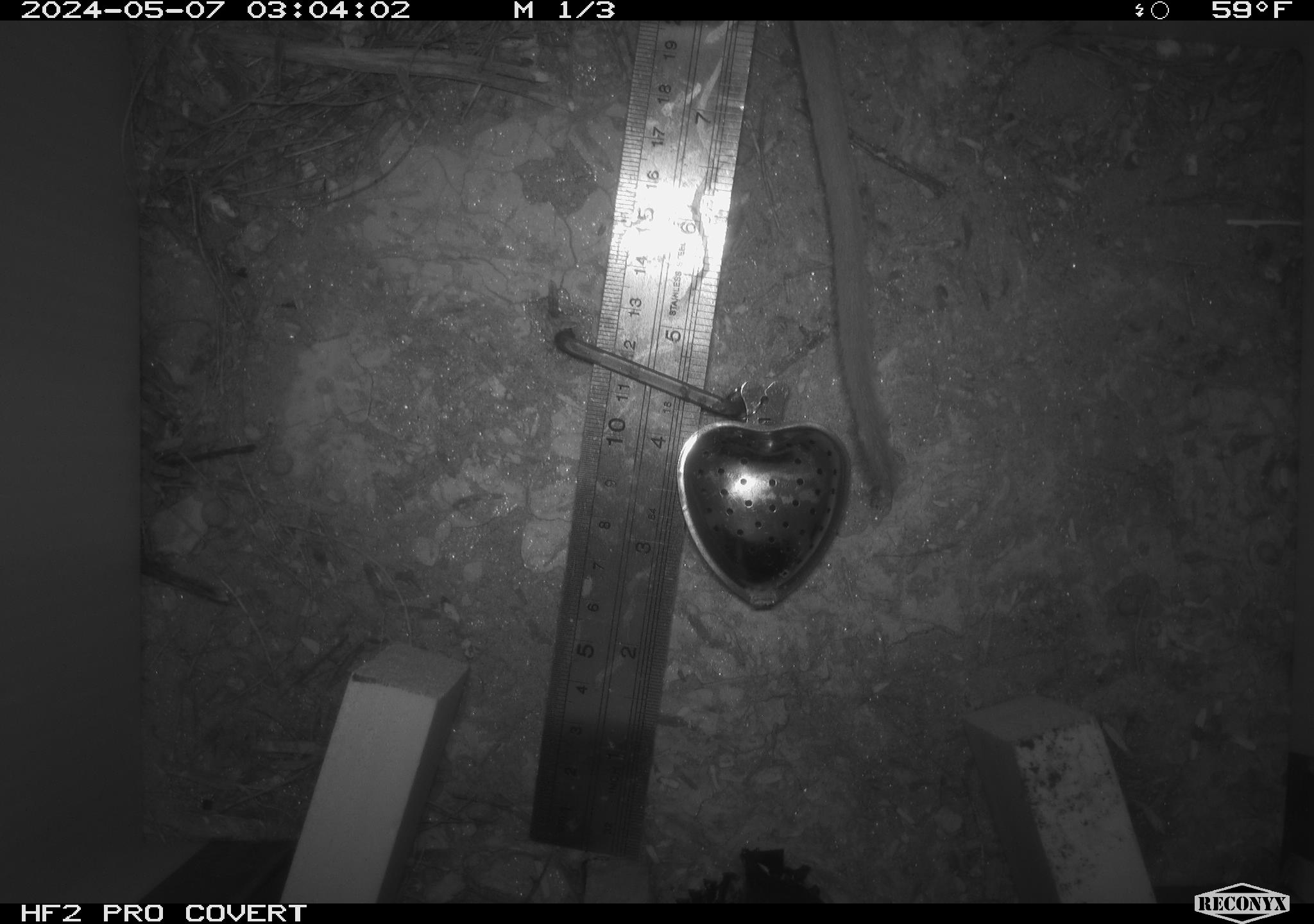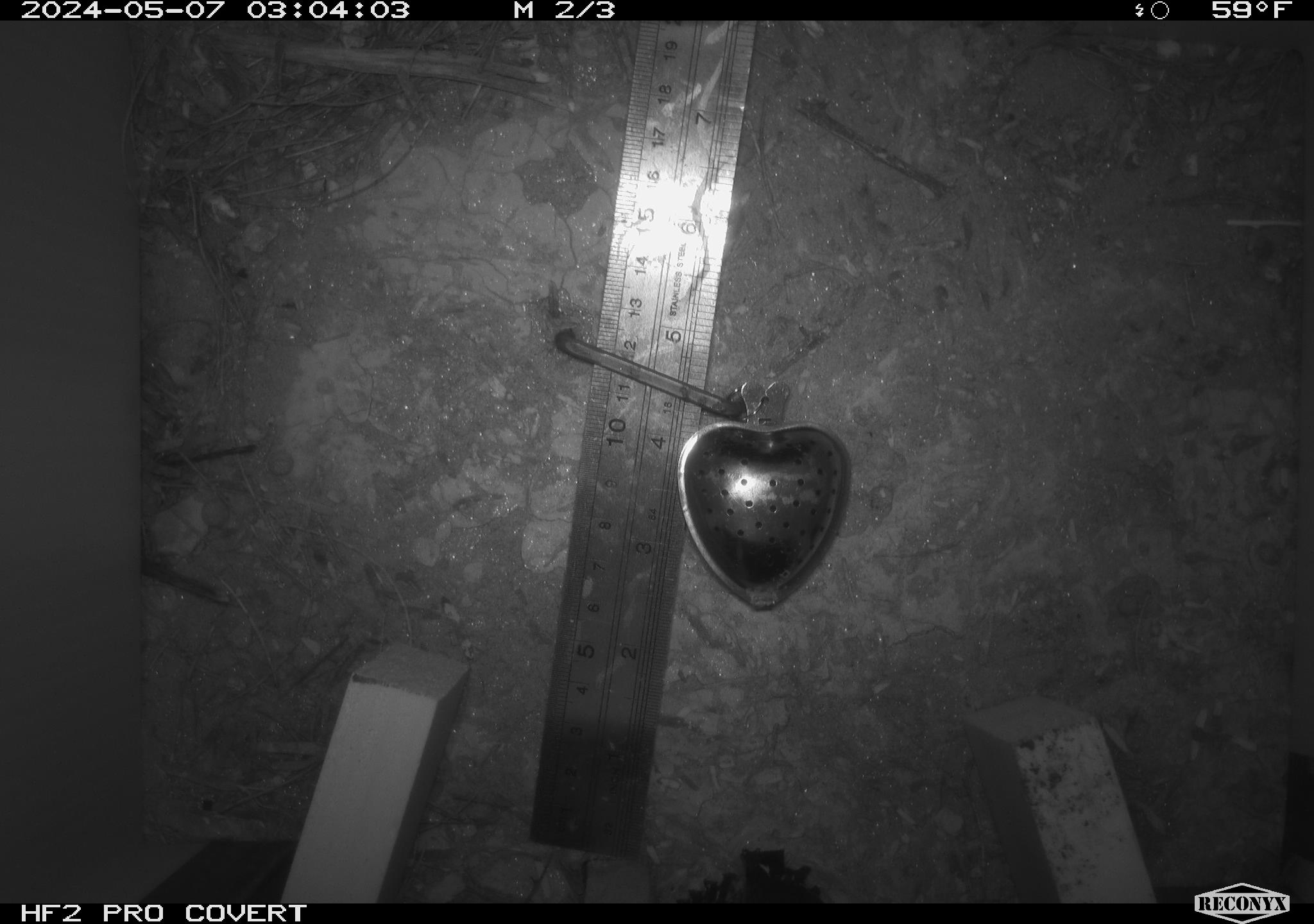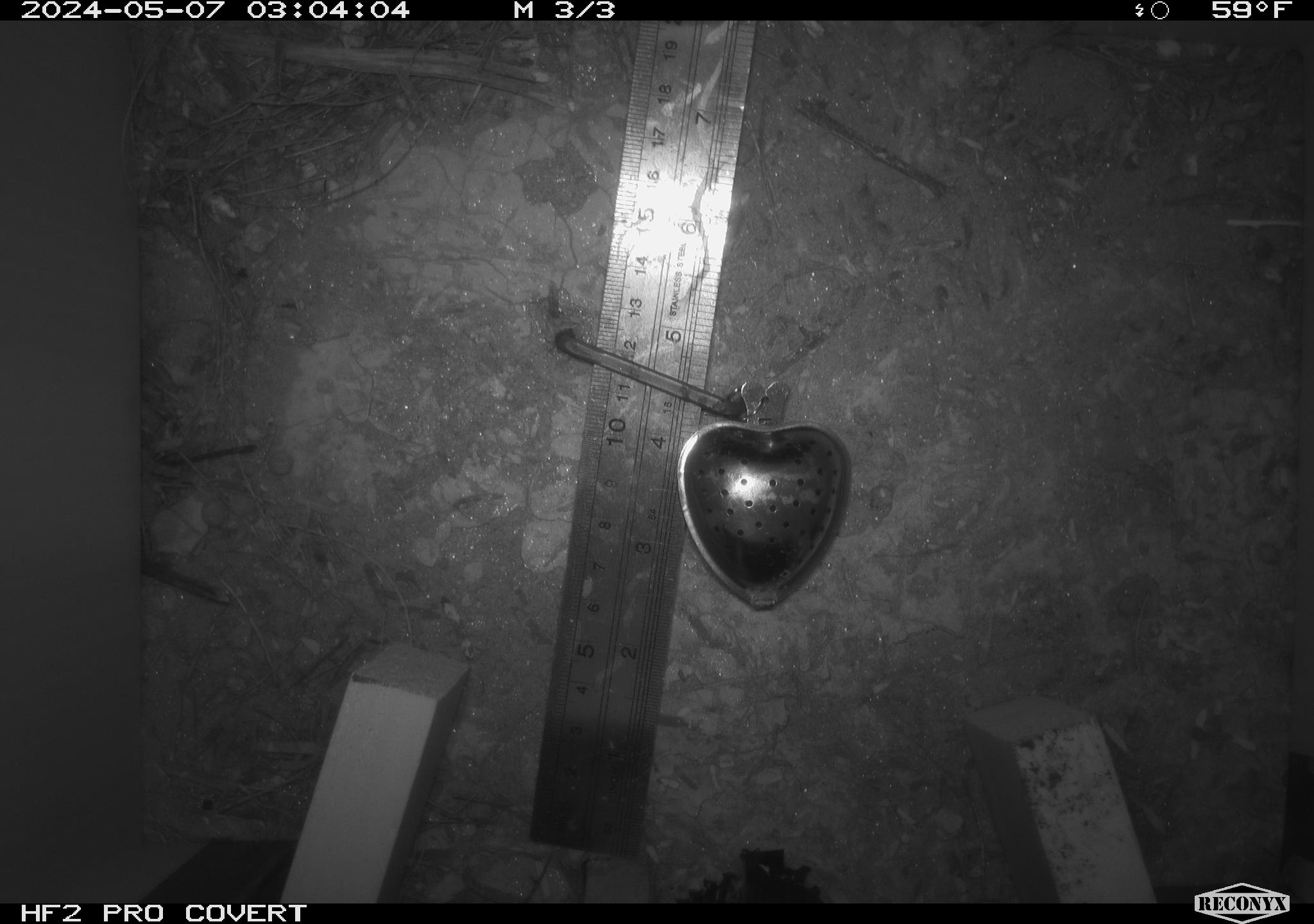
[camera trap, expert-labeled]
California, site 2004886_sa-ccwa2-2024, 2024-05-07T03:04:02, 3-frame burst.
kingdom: Animalia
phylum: Chordata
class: Mammalia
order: Rodentia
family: Cricetidae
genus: Neotoma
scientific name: Neotoma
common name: pack rat or woodrat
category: neotoma species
Neotoma species (pack rat or woodrat) (Neotoma).